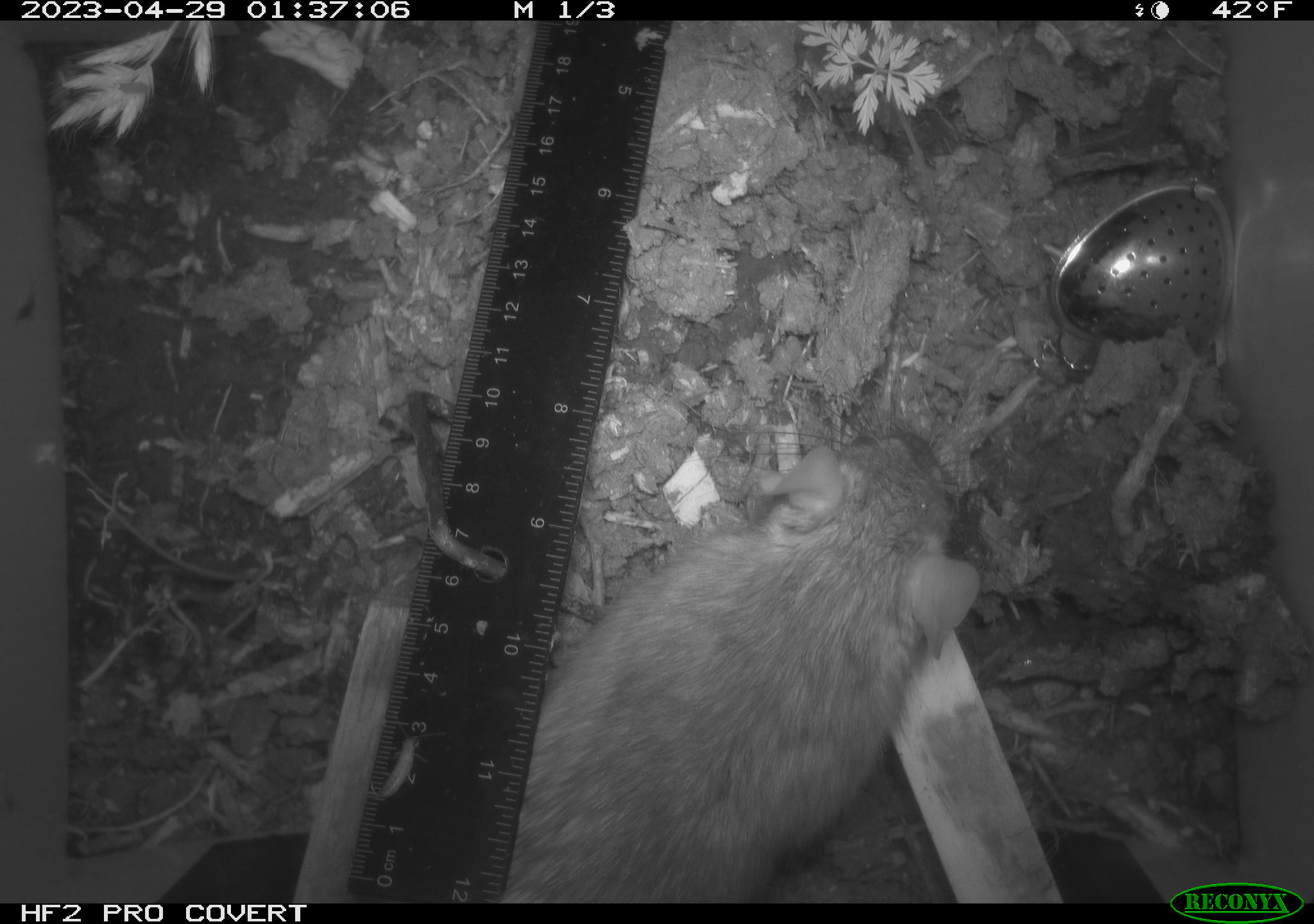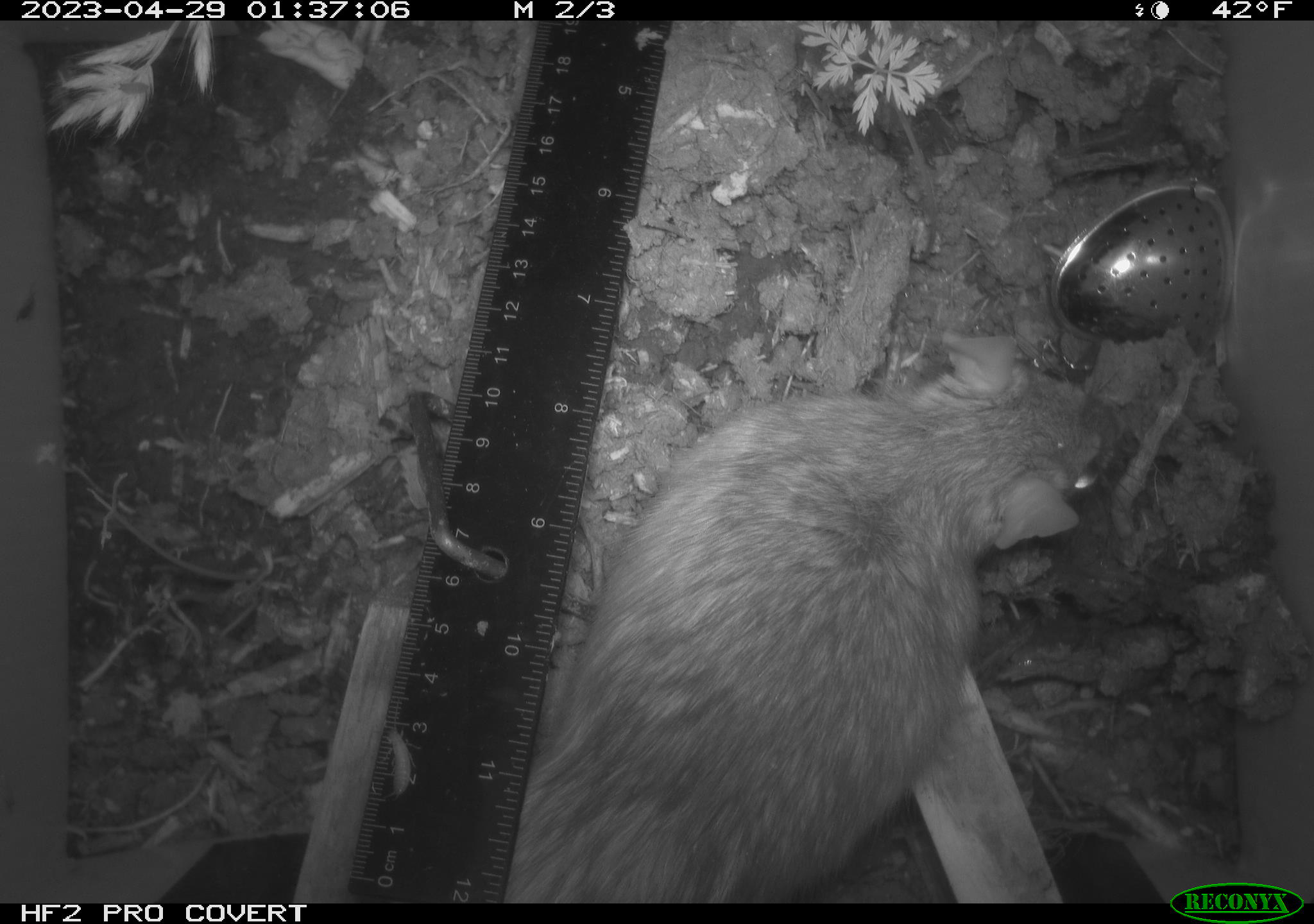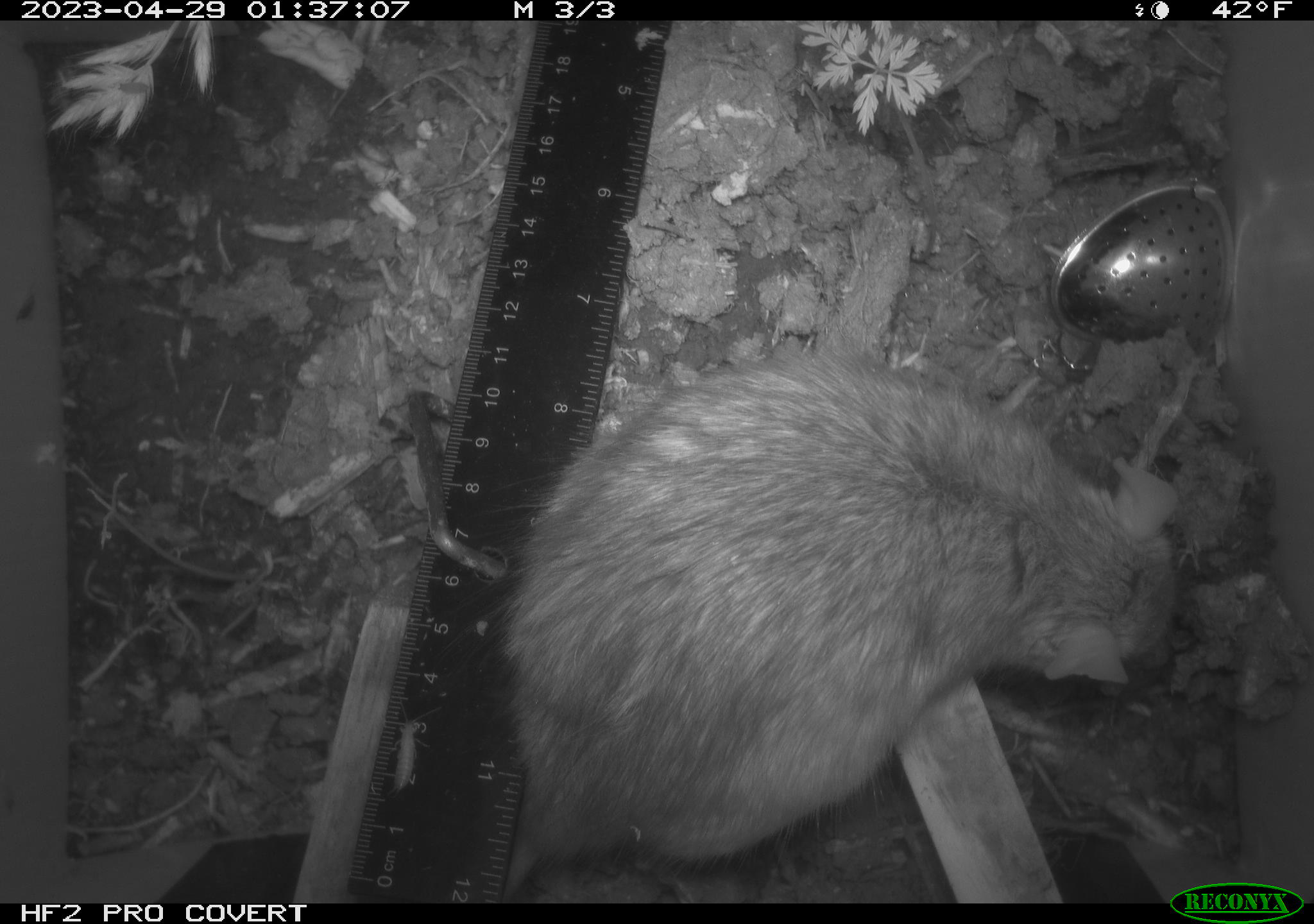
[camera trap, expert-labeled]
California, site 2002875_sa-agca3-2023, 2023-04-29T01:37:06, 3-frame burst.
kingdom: Animalia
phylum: Chordata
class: Mammalia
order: Rodentia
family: Muridae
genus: Rattus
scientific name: Rattus rattus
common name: house rat